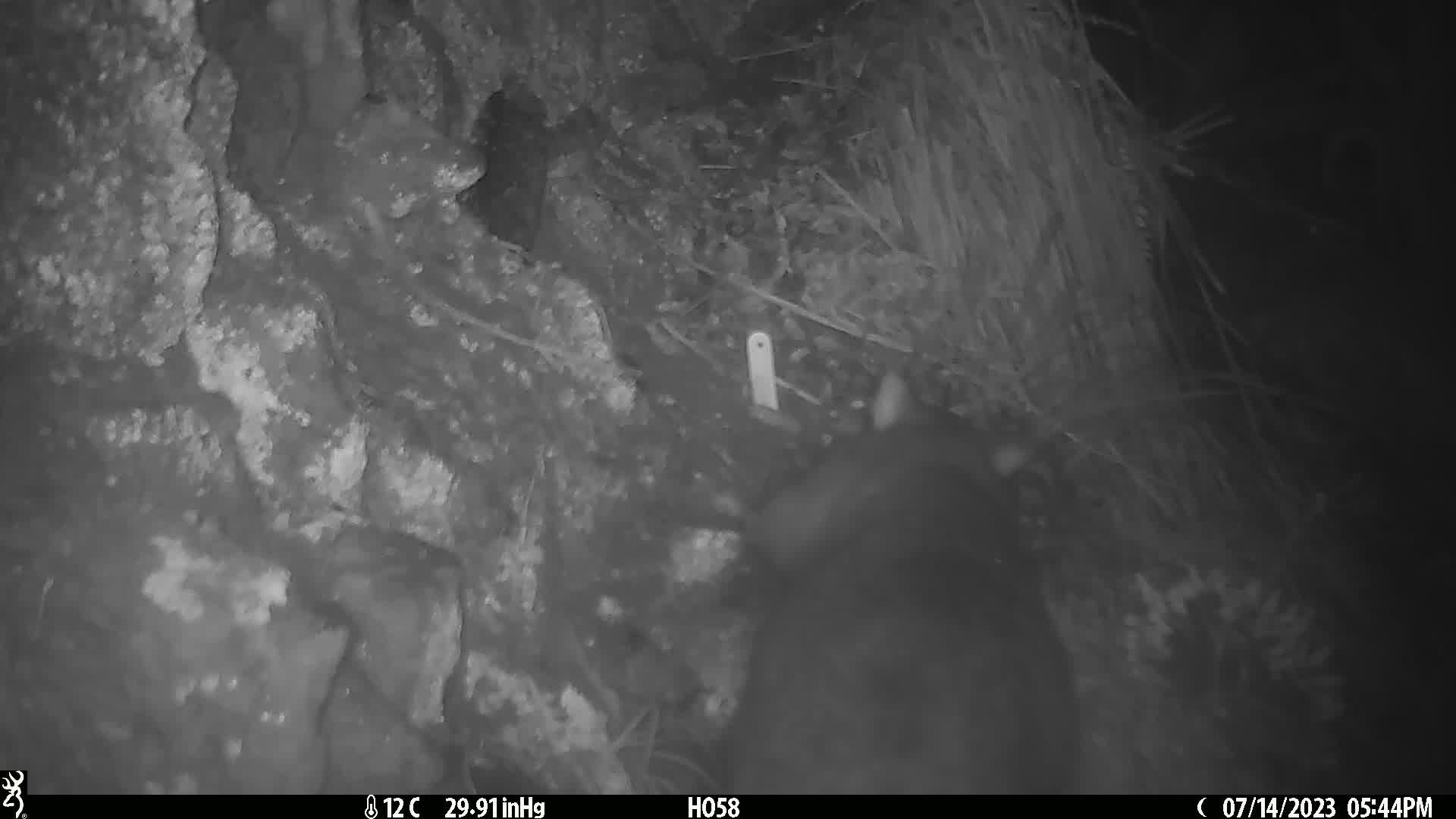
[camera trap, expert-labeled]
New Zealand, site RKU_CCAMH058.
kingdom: Animalia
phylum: Chordata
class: Mammalia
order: Diprotodontia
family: Phalangeridae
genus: Trichosurus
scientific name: Trichosurus vulpecula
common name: common brushtail possum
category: possum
Possum (common brushtail possum) (Trichosurus vulpecula).